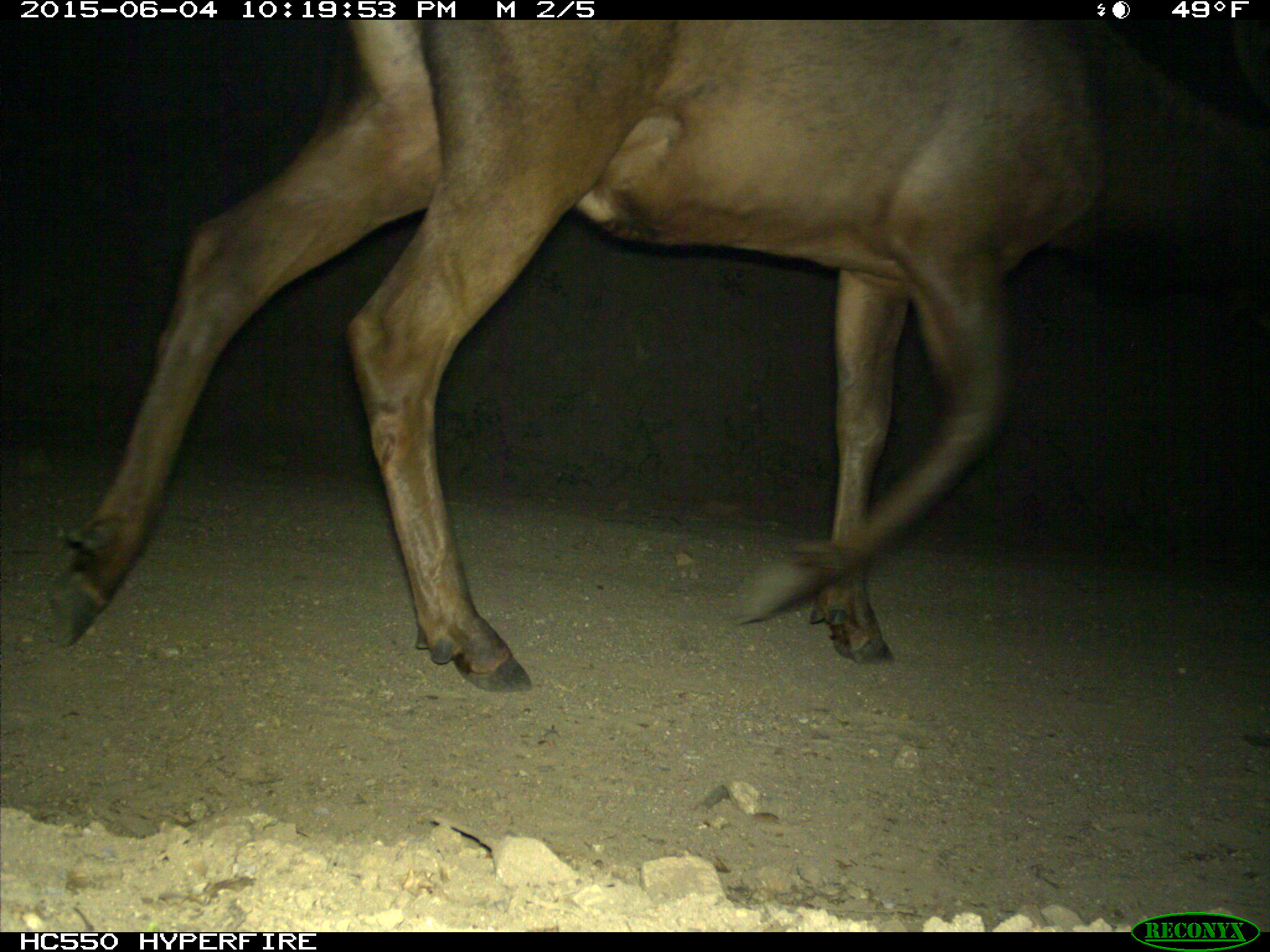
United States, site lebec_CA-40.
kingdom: Animalia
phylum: Chordata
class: Mammalia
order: Artiodactyla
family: Cervidae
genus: Cervus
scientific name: Cervus canadensis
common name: elk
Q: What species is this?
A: Cervus canadensis (elk).